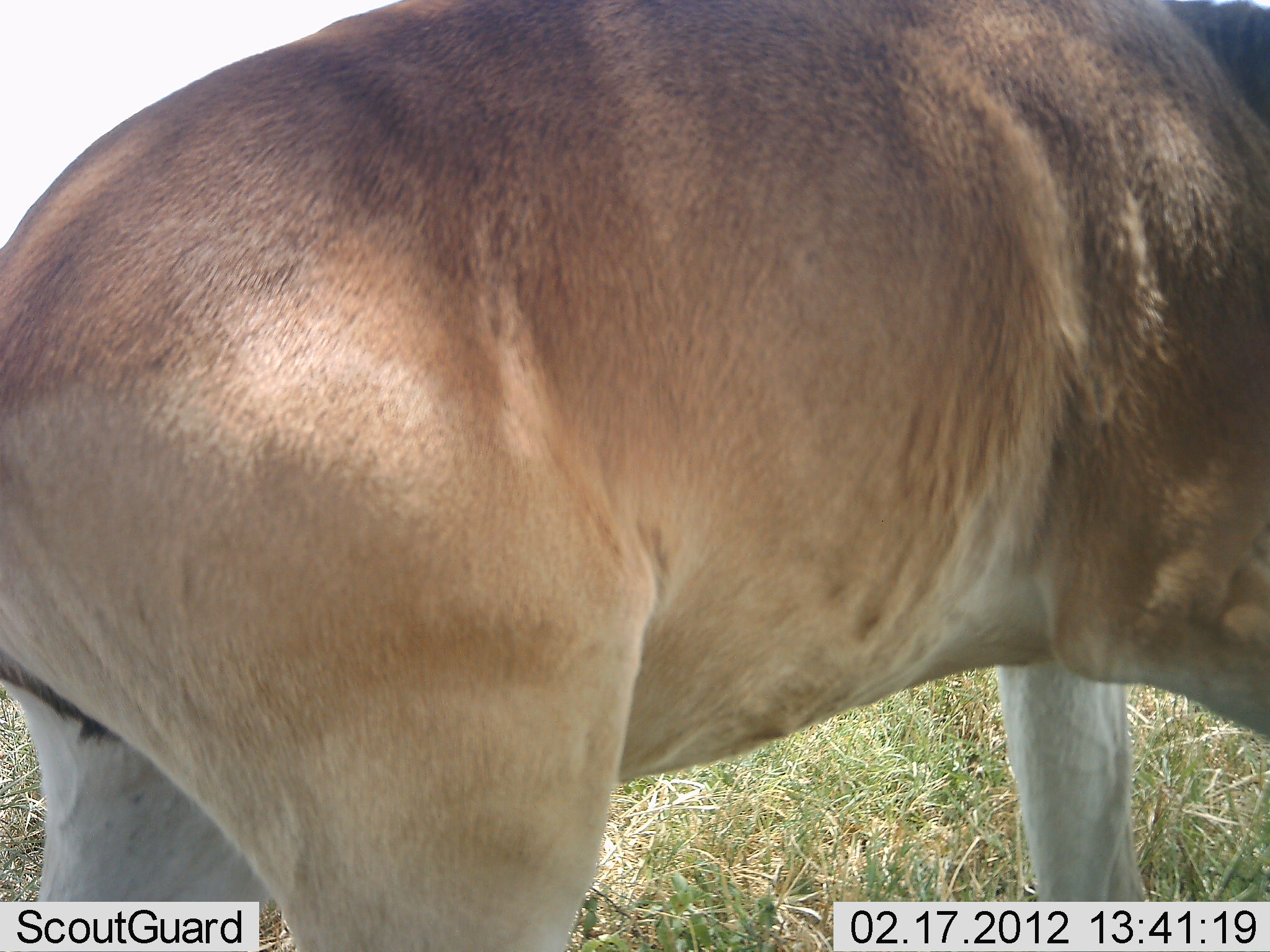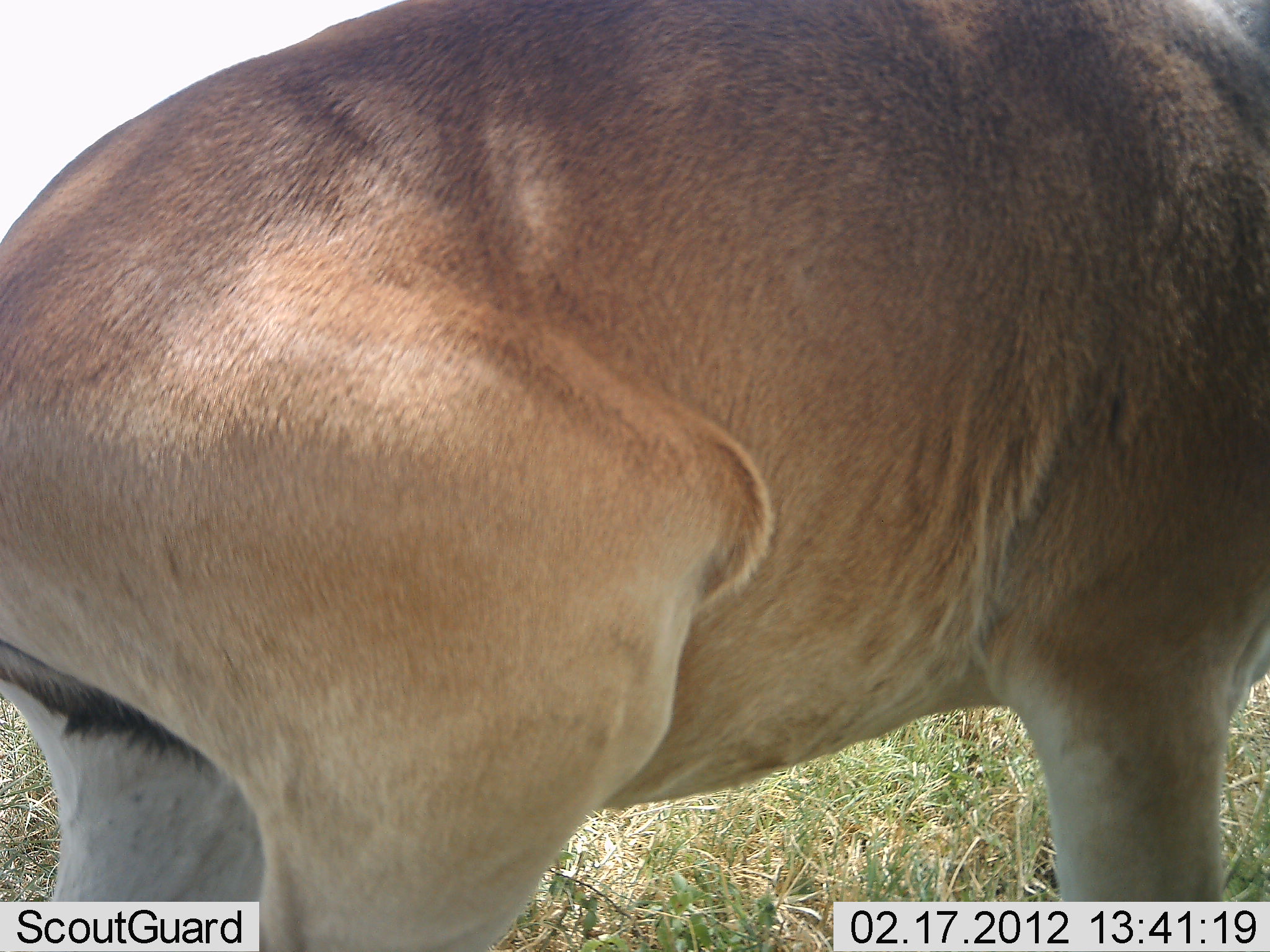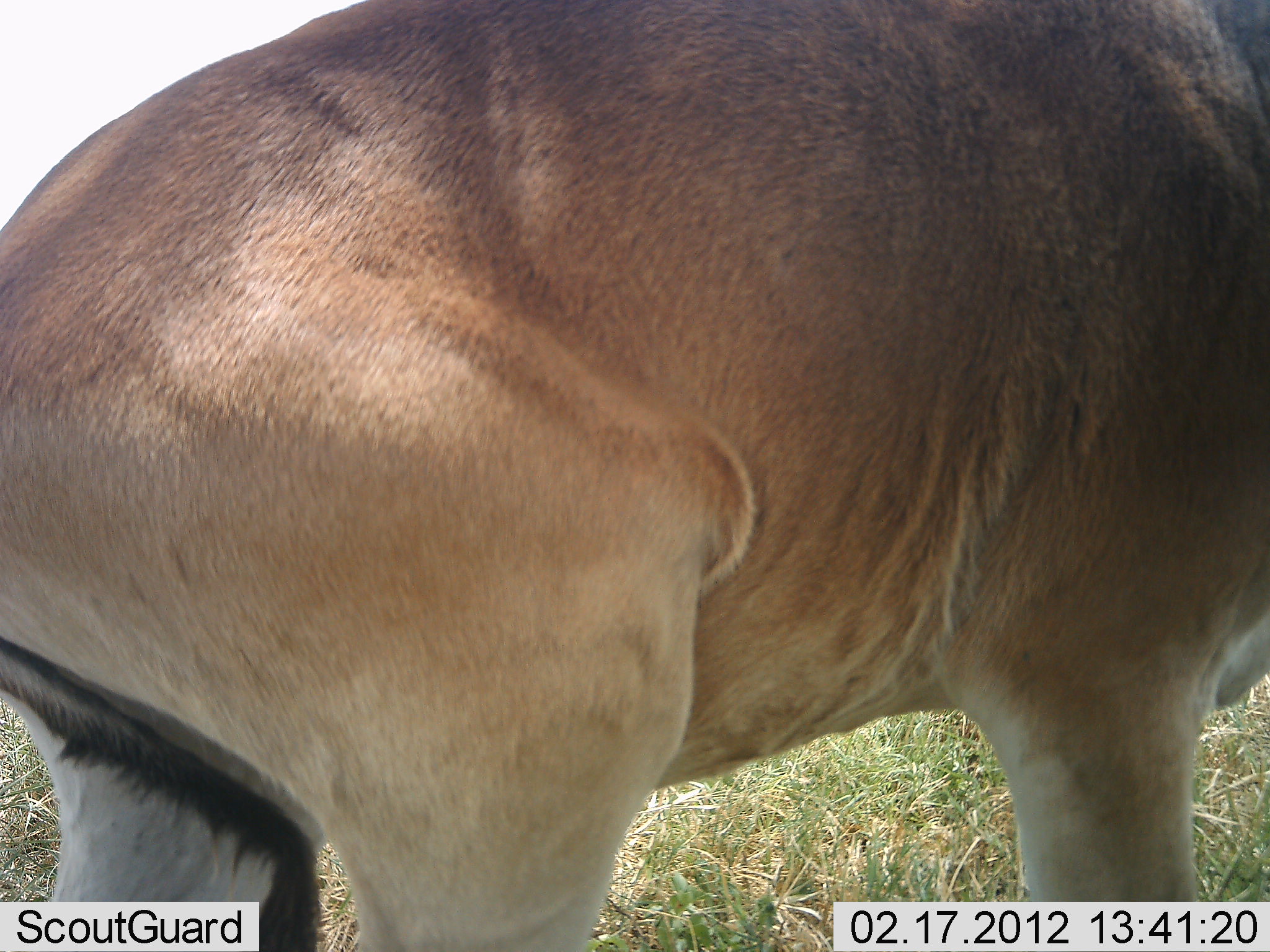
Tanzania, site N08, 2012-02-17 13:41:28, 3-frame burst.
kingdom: Animalia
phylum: Chordata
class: Mammalia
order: Artiodactyla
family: Bovidae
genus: Alcelaphus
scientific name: Alcelaphus buselaphus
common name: hartebeest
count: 1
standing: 93%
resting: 0%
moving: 7%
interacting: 0%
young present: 0%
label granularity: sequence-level